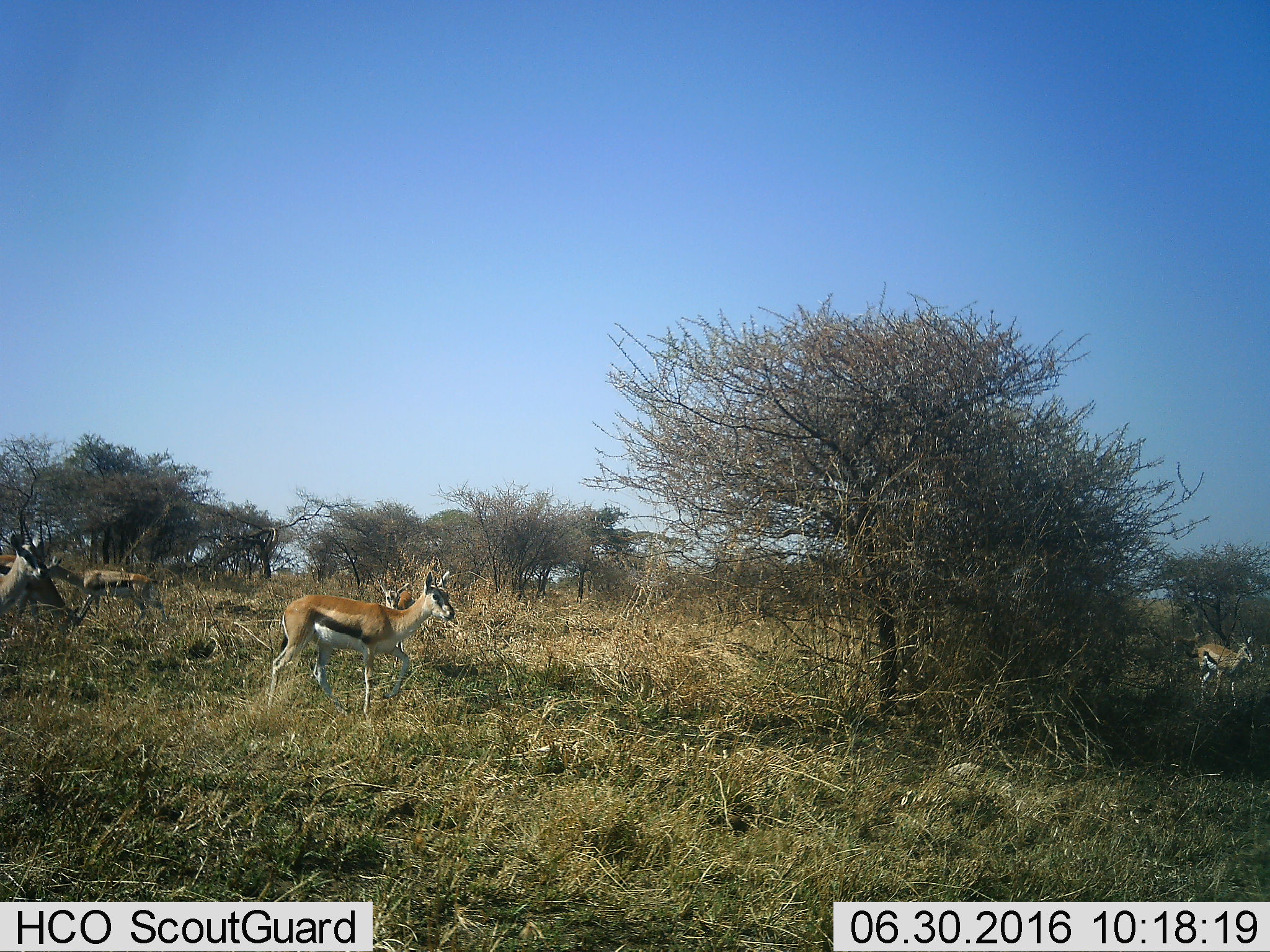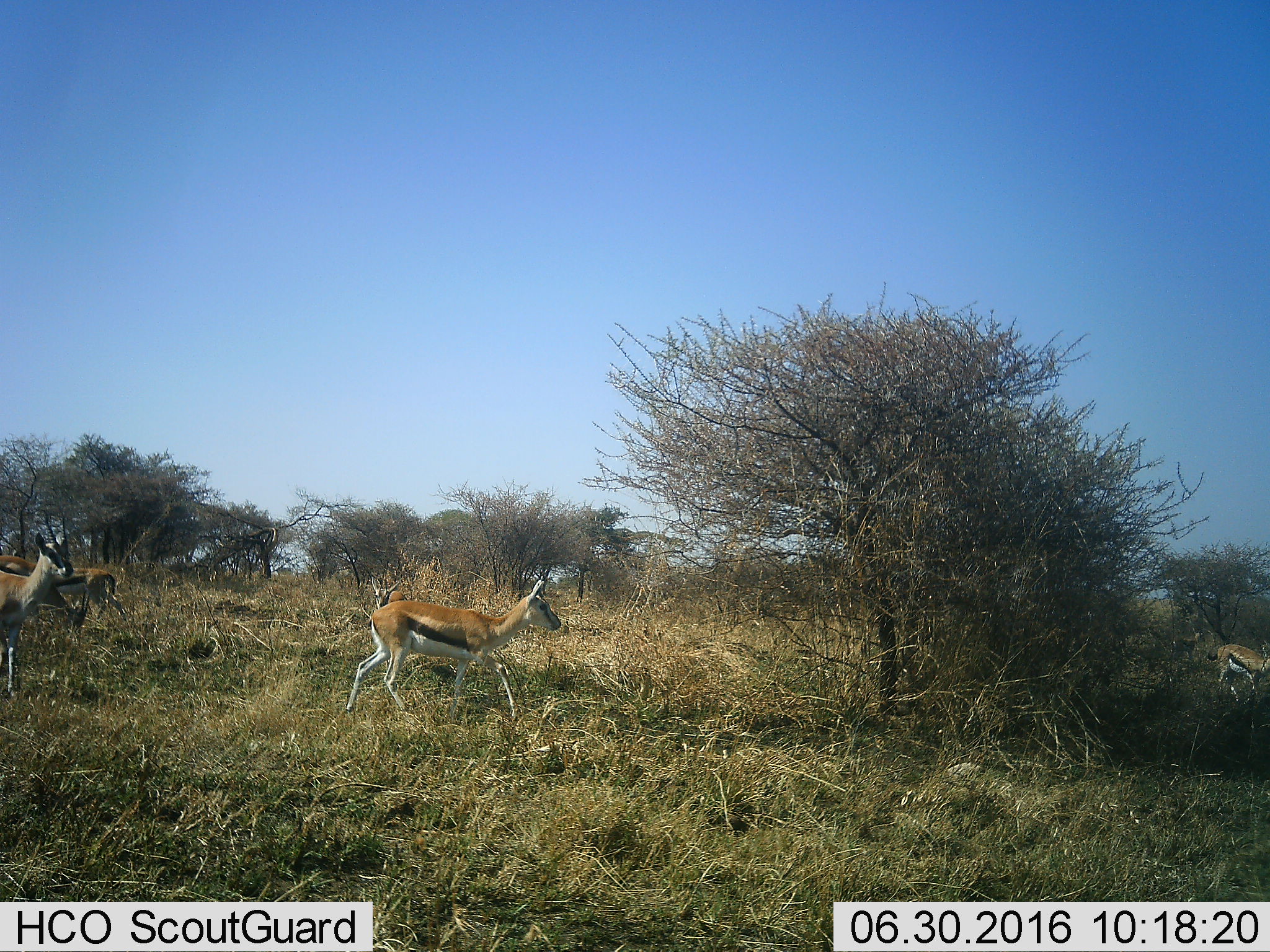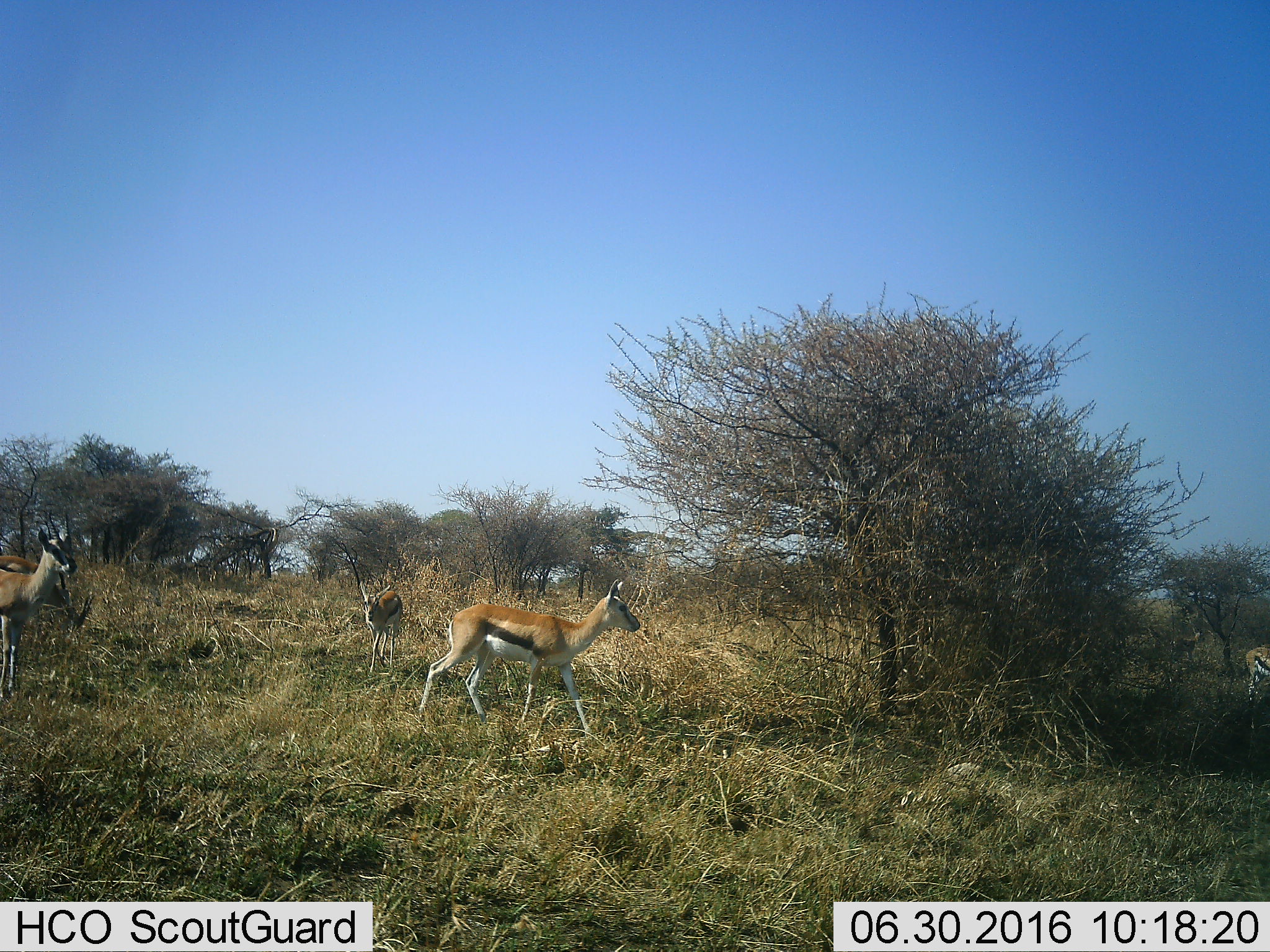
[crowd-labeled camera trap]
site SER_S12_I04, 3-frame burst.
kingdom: Animalia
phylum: Chordata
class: Mammalia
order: Artiodactyla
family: Bovidae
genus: Eudorcas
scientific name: Eudorcas thomsonii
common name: thomson's gazelle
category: gazellethomsons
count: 6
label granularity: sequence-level